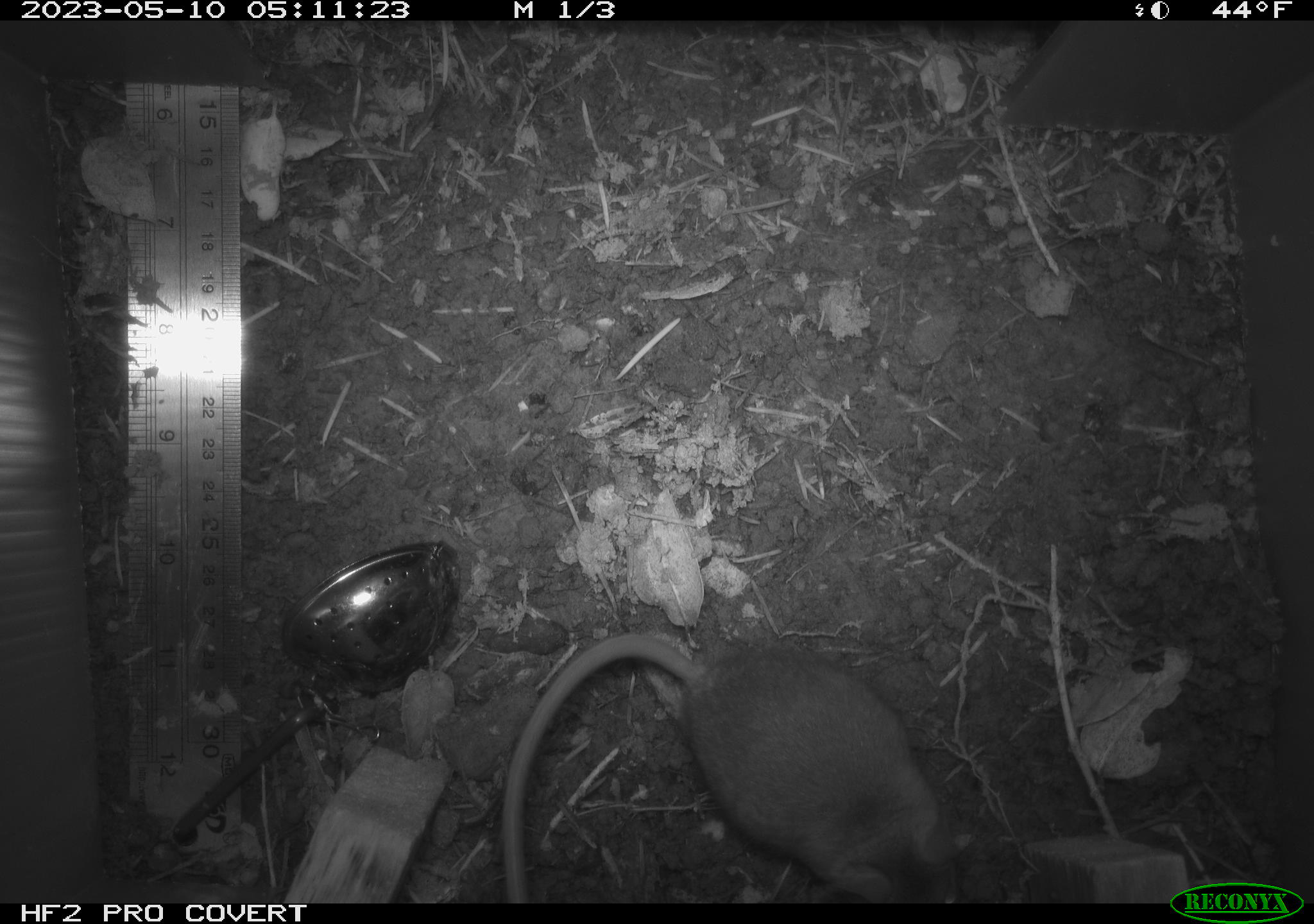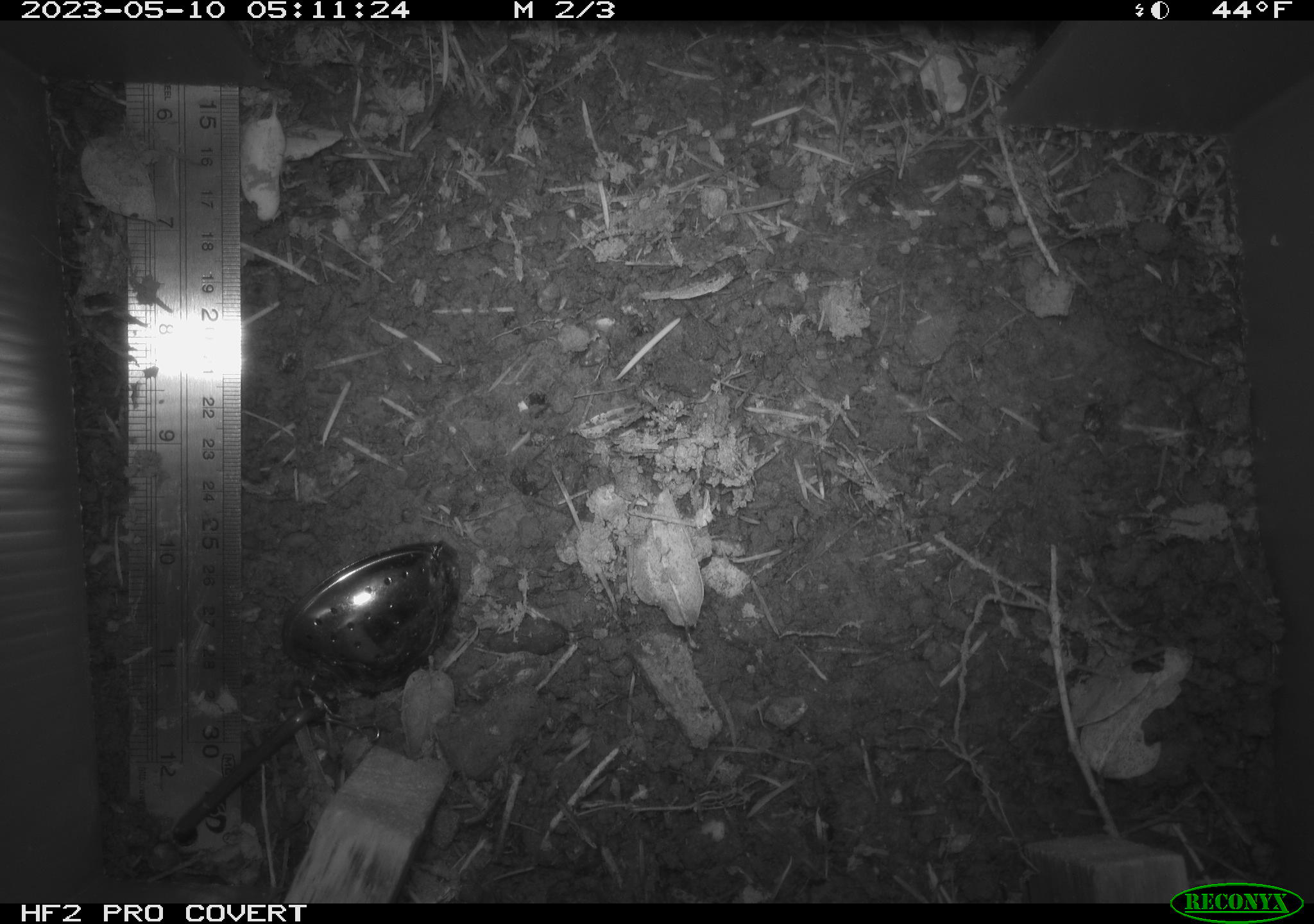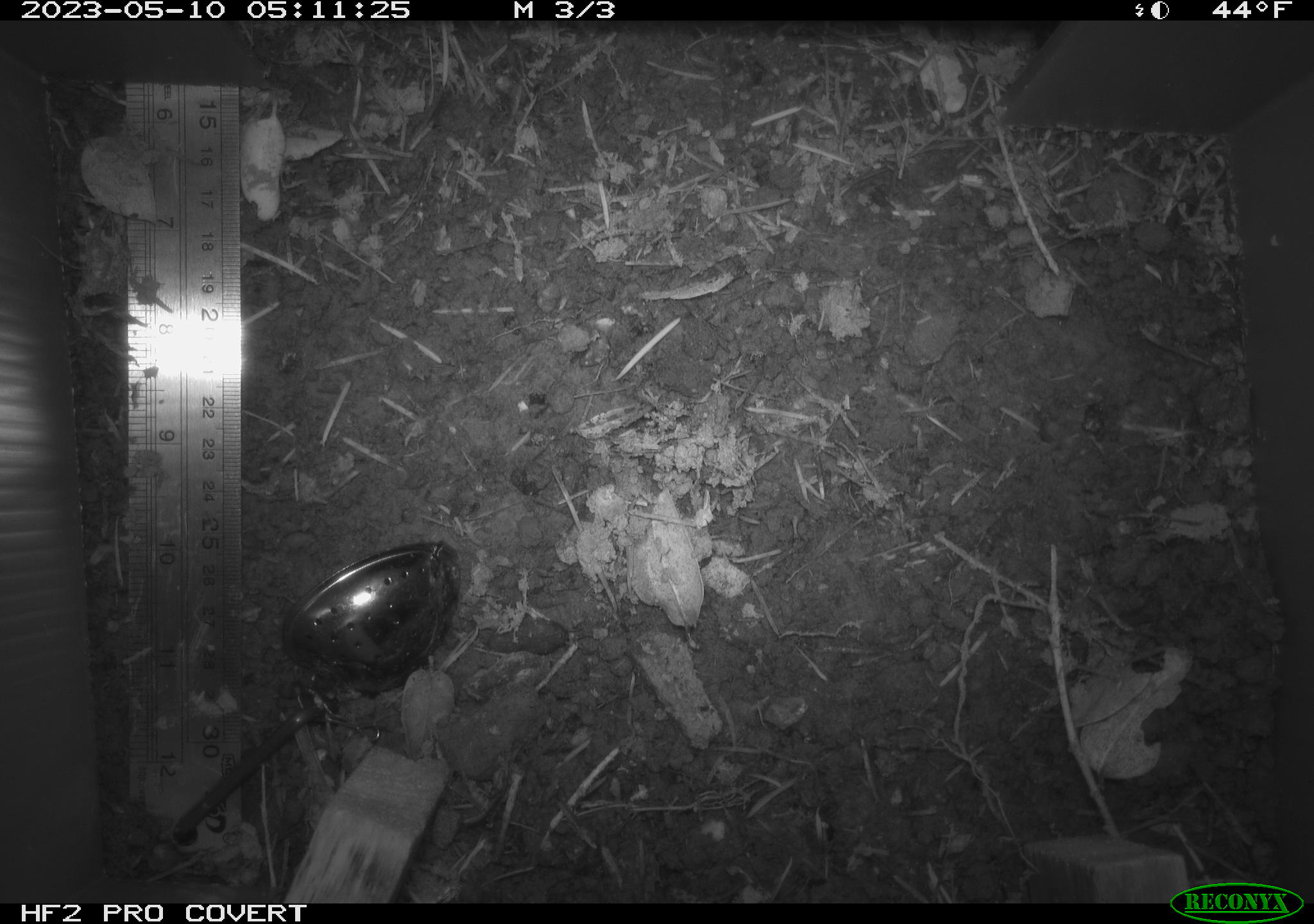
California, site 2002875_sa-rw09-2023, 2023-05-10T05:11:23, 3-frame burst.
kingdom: Animalia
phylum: Chordata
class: Mammalia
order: Rodentia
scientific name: Rodentia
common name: mouse species